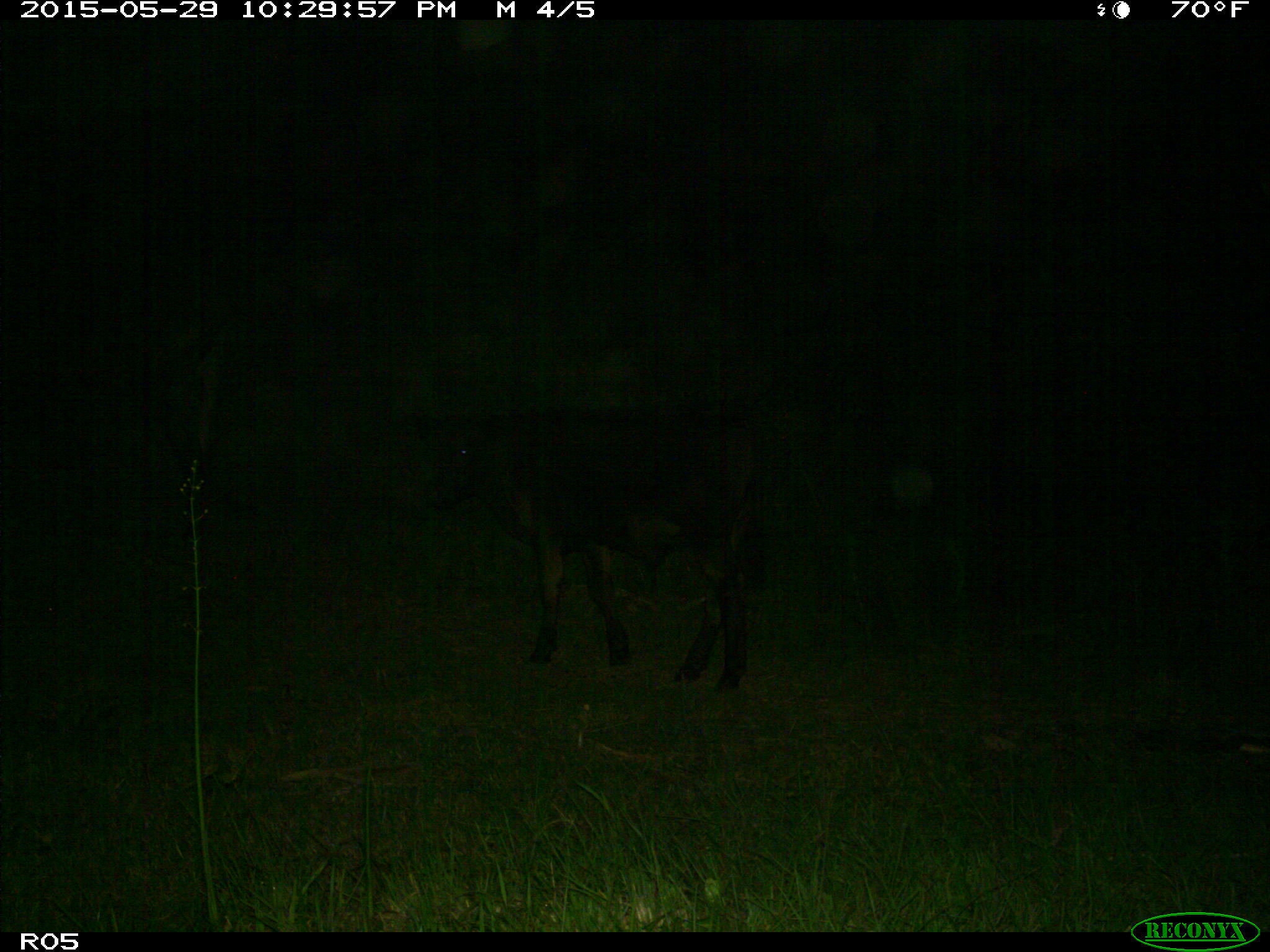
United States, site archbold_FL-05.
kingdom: Animalia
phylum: Chordata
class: Mammalia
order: Artiodactyla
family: Bovidae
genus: Bos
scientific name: Bos taurus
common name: domestic cow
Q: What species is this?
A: Bos taurus (domestic cow).